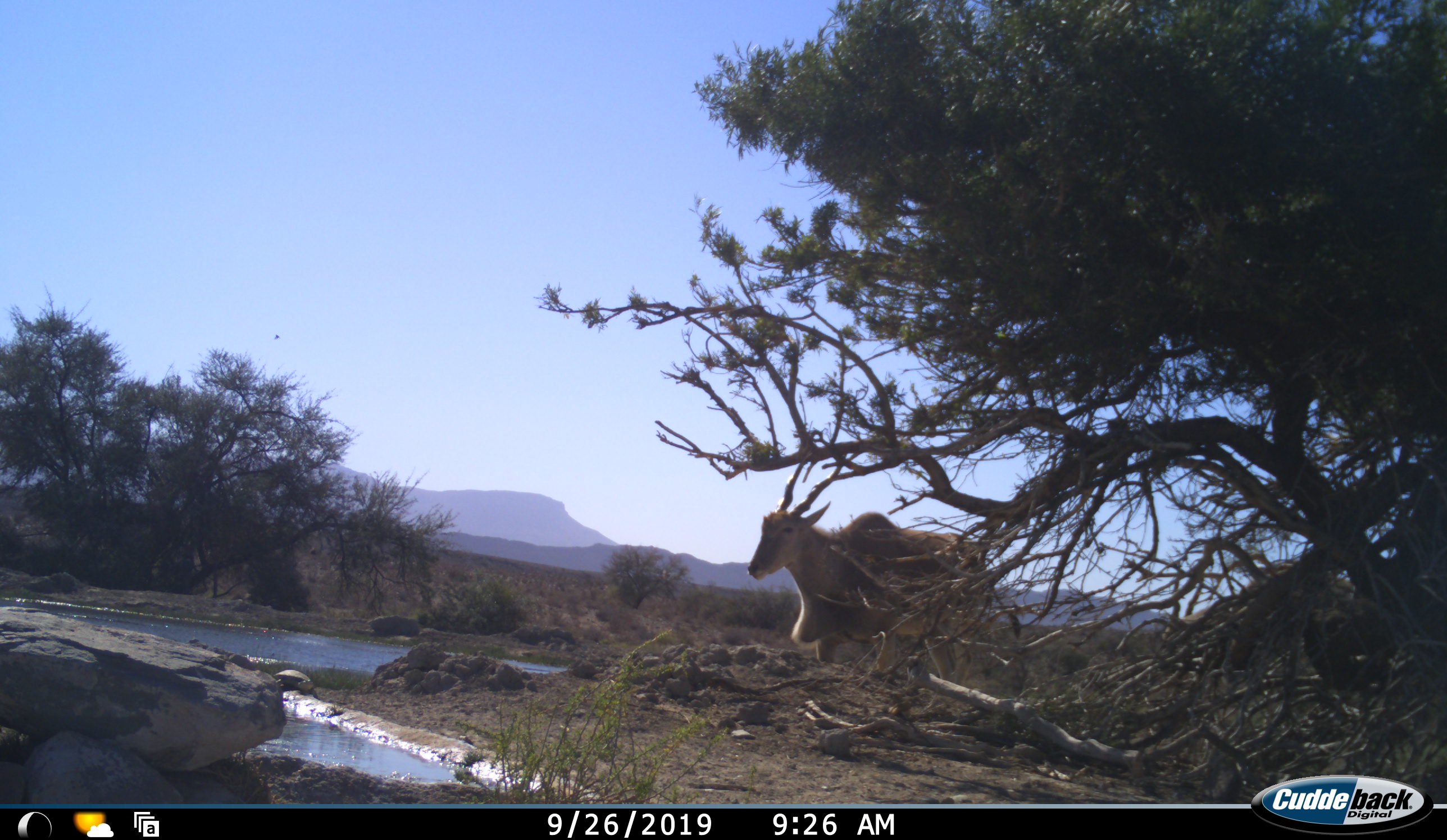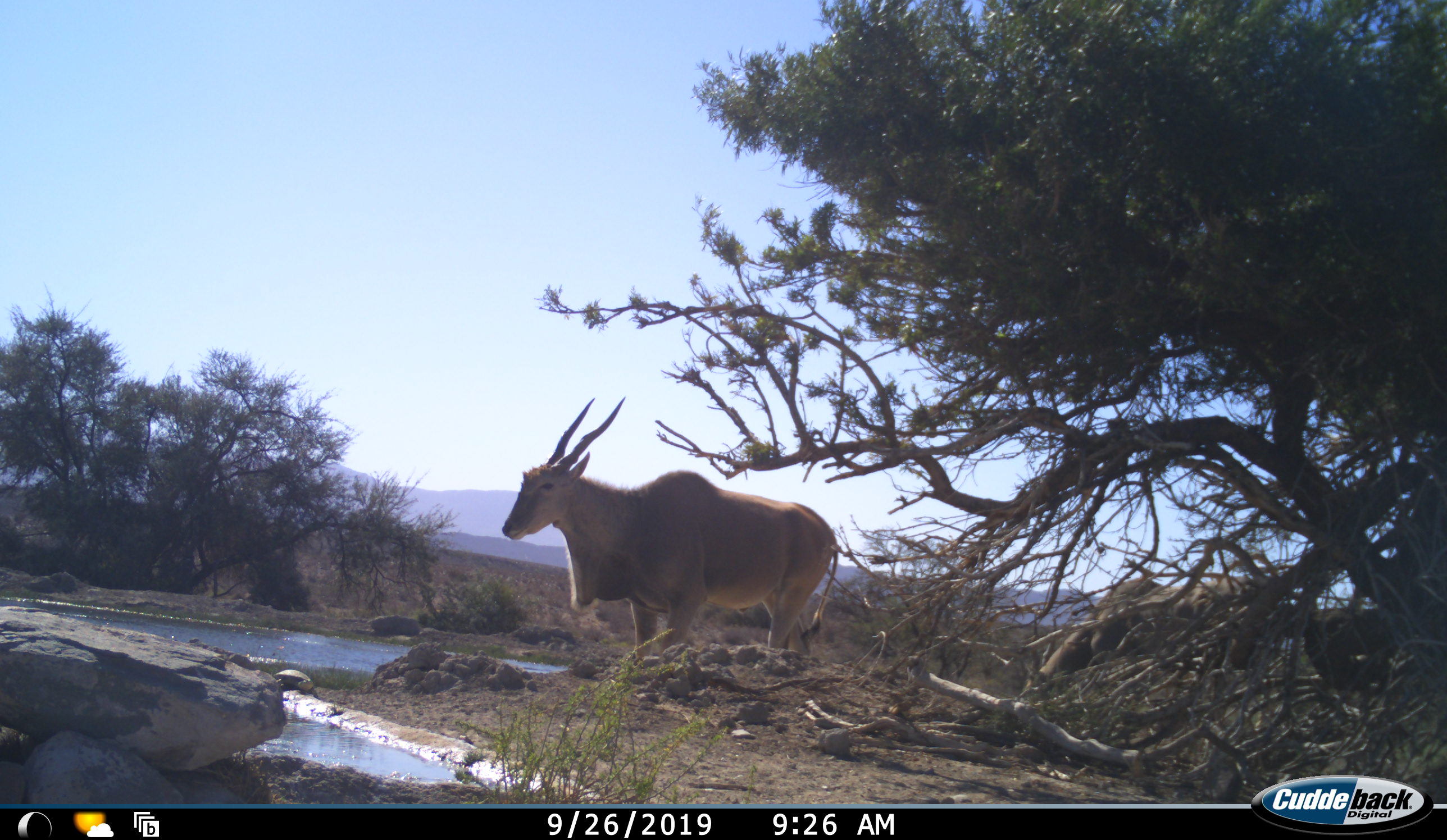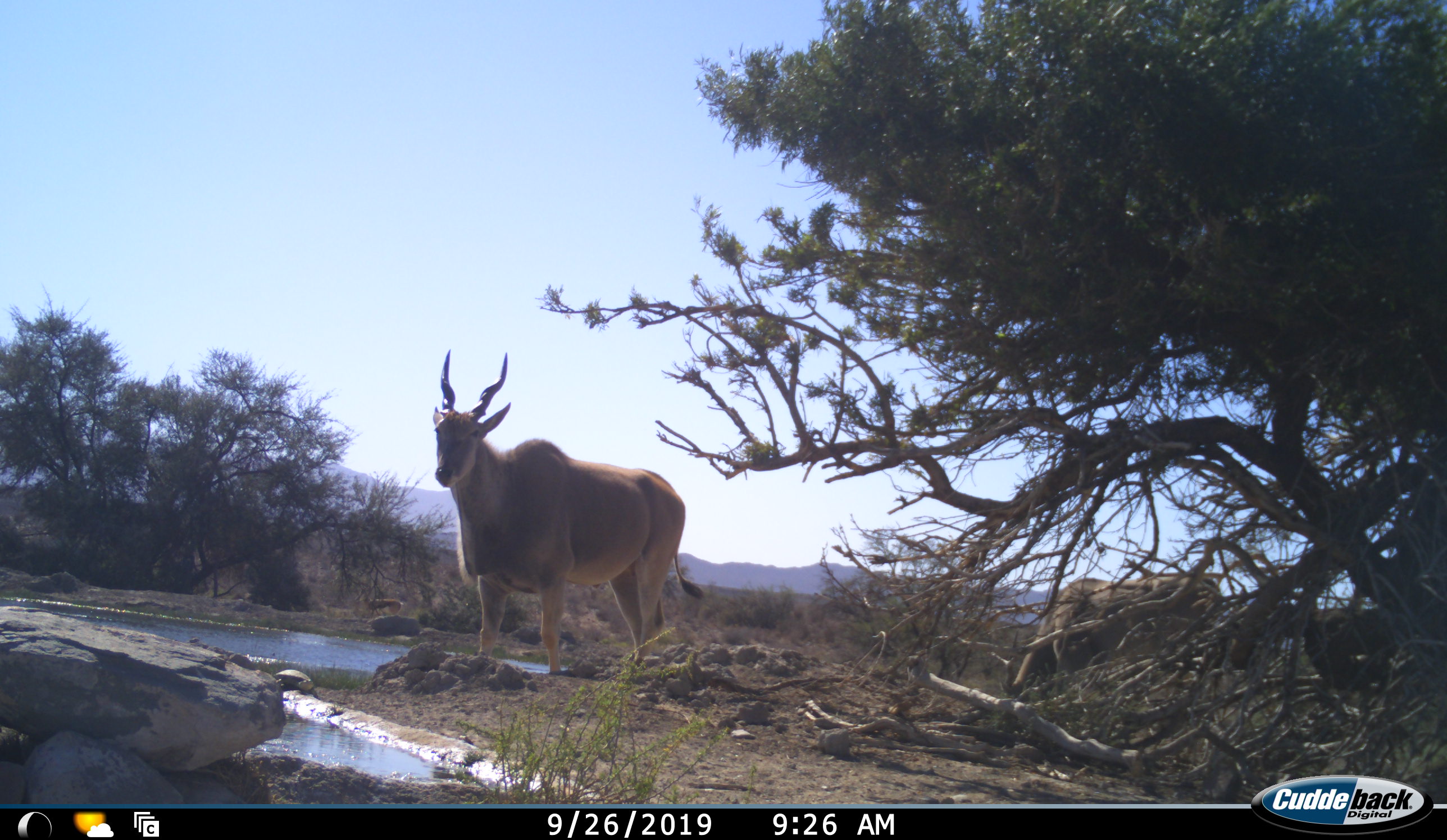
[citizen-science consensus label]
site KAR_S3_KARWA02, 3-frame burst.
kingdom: Animalia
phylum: Chordata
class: Mammalia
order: Artiodactyla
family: Bovidae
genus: Tragelaphus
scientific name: Tragelaphus oryx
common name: eland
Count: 2.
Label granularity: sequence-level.